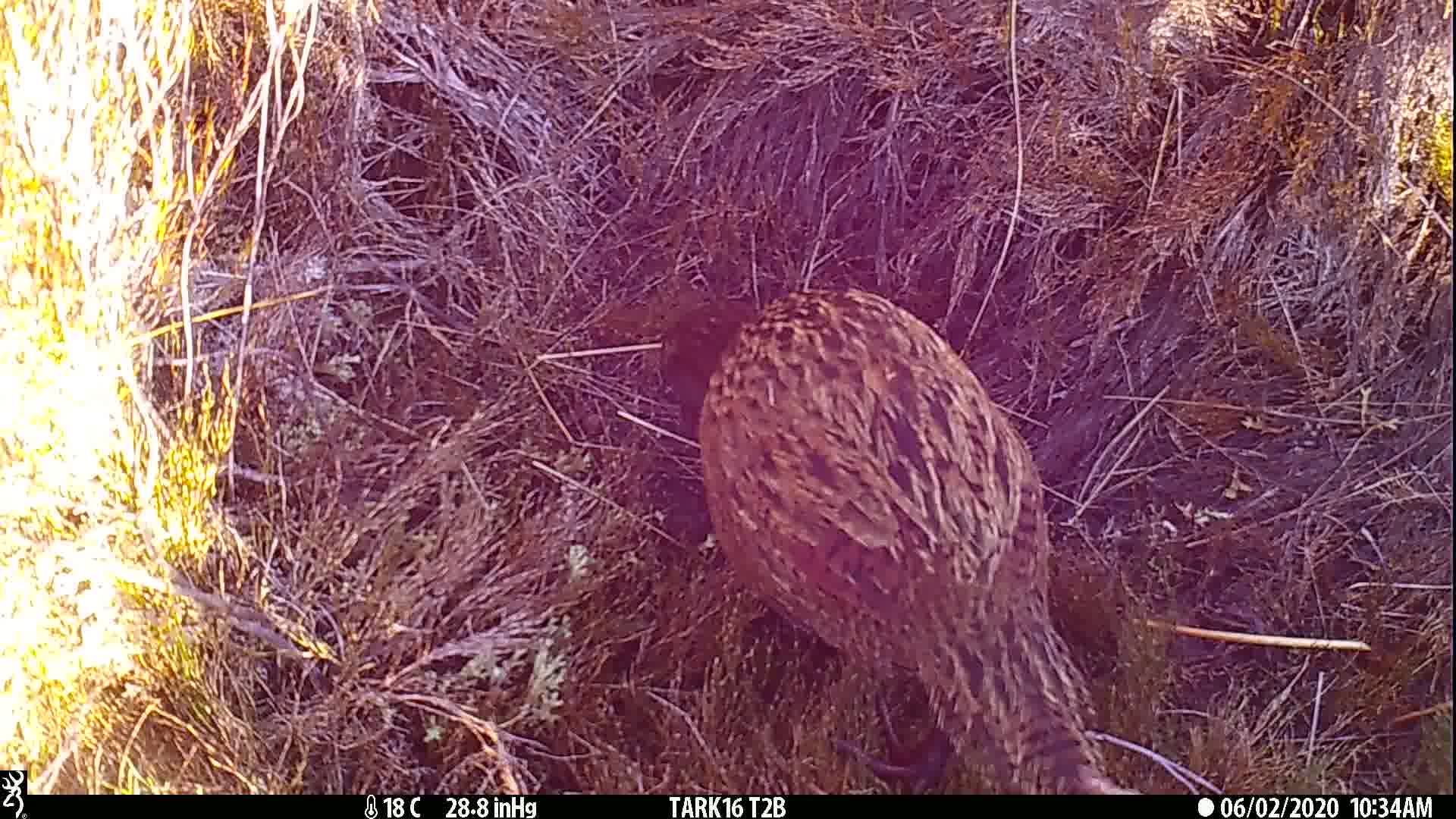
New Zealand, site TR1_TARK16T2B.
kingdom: Animalia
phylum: Chordata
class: Aves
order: Gruiformes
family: Rallidae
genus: Gallirallus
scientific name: Gallirallus australis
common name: weka